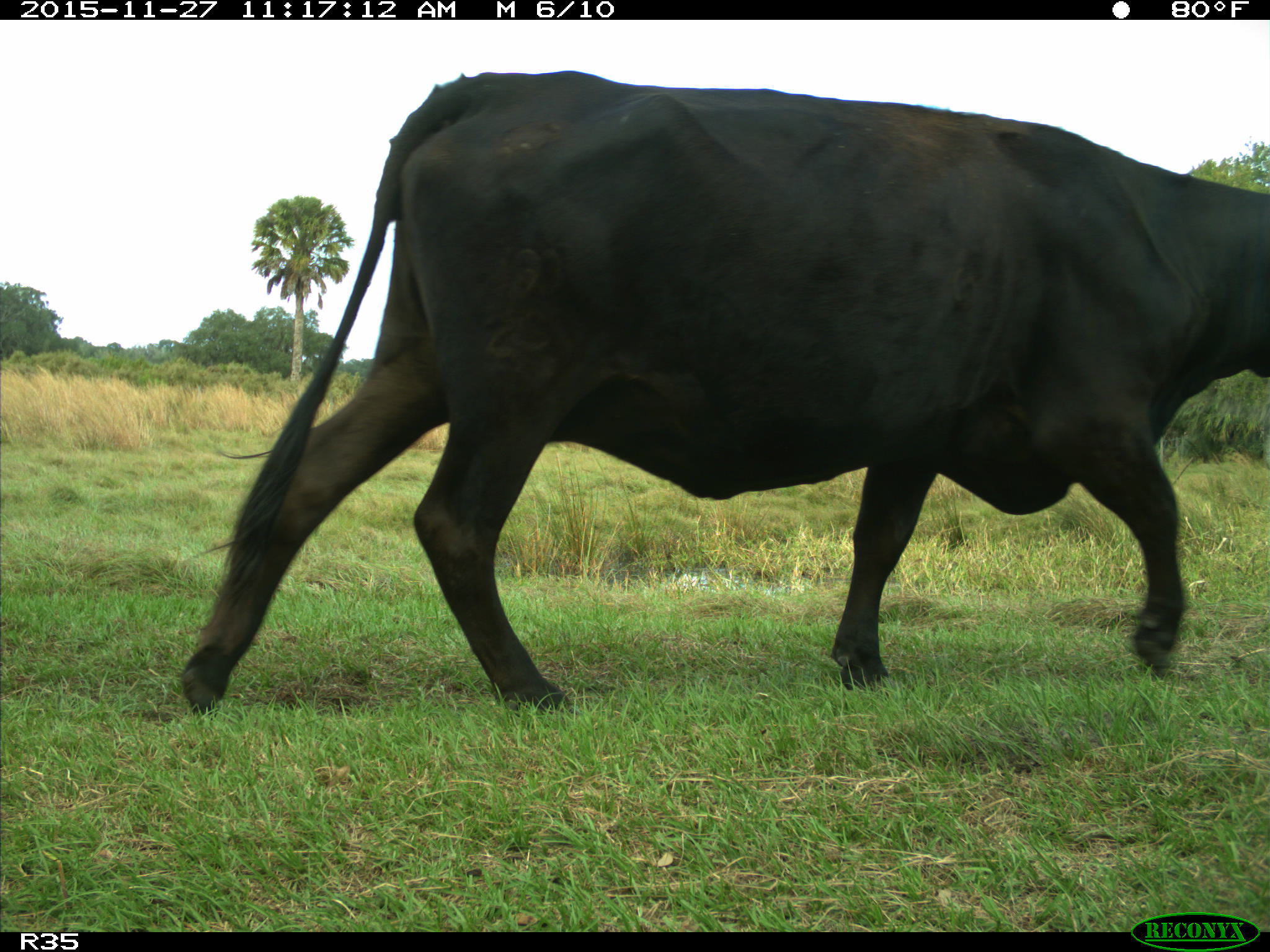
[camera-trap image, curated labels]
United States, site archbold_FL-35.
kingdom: Animalia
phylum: Chordata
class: Mammalia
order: Artiodactyla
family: Bovidae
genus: Bos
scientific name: Bos taurus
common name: domestic cow